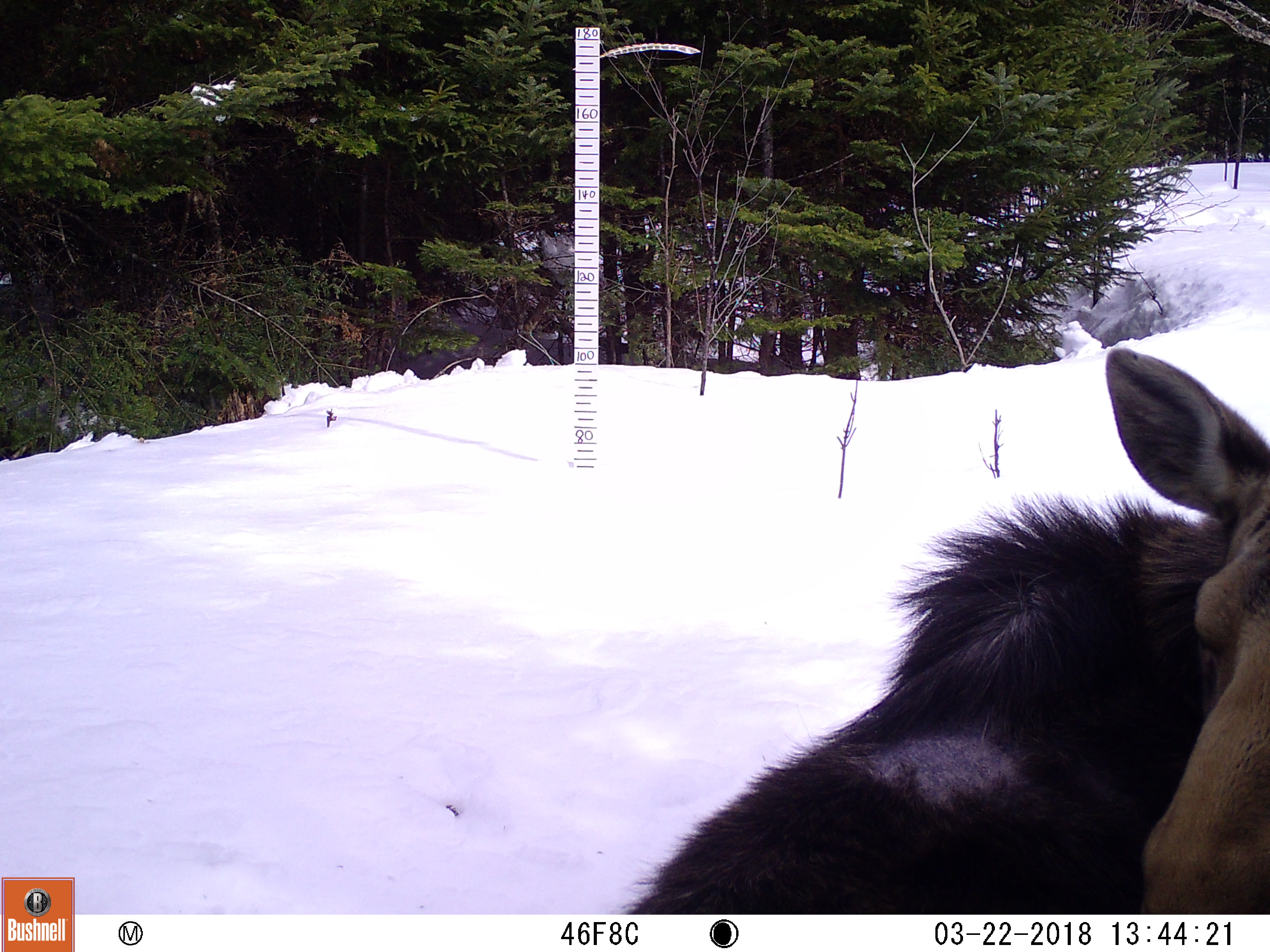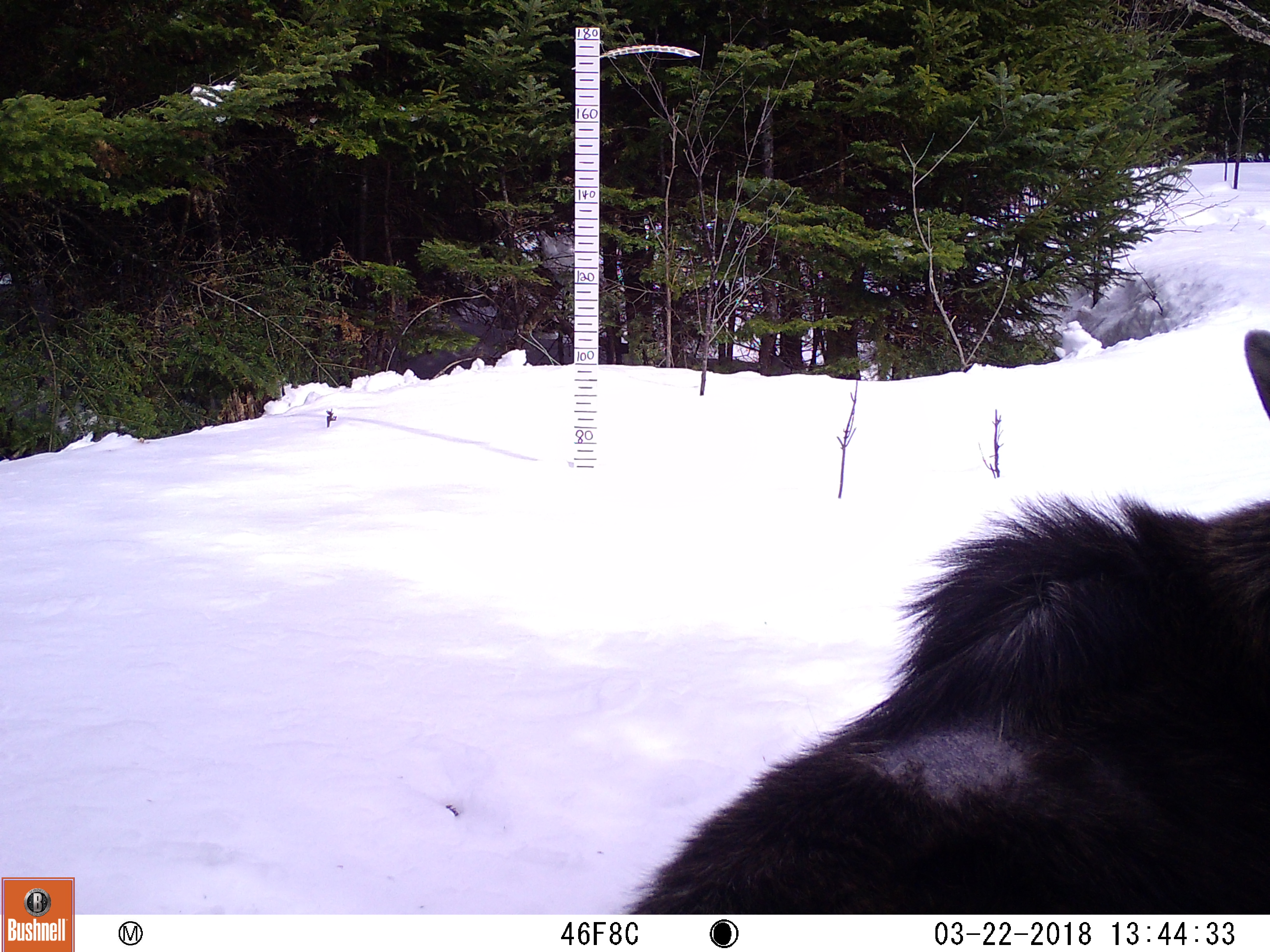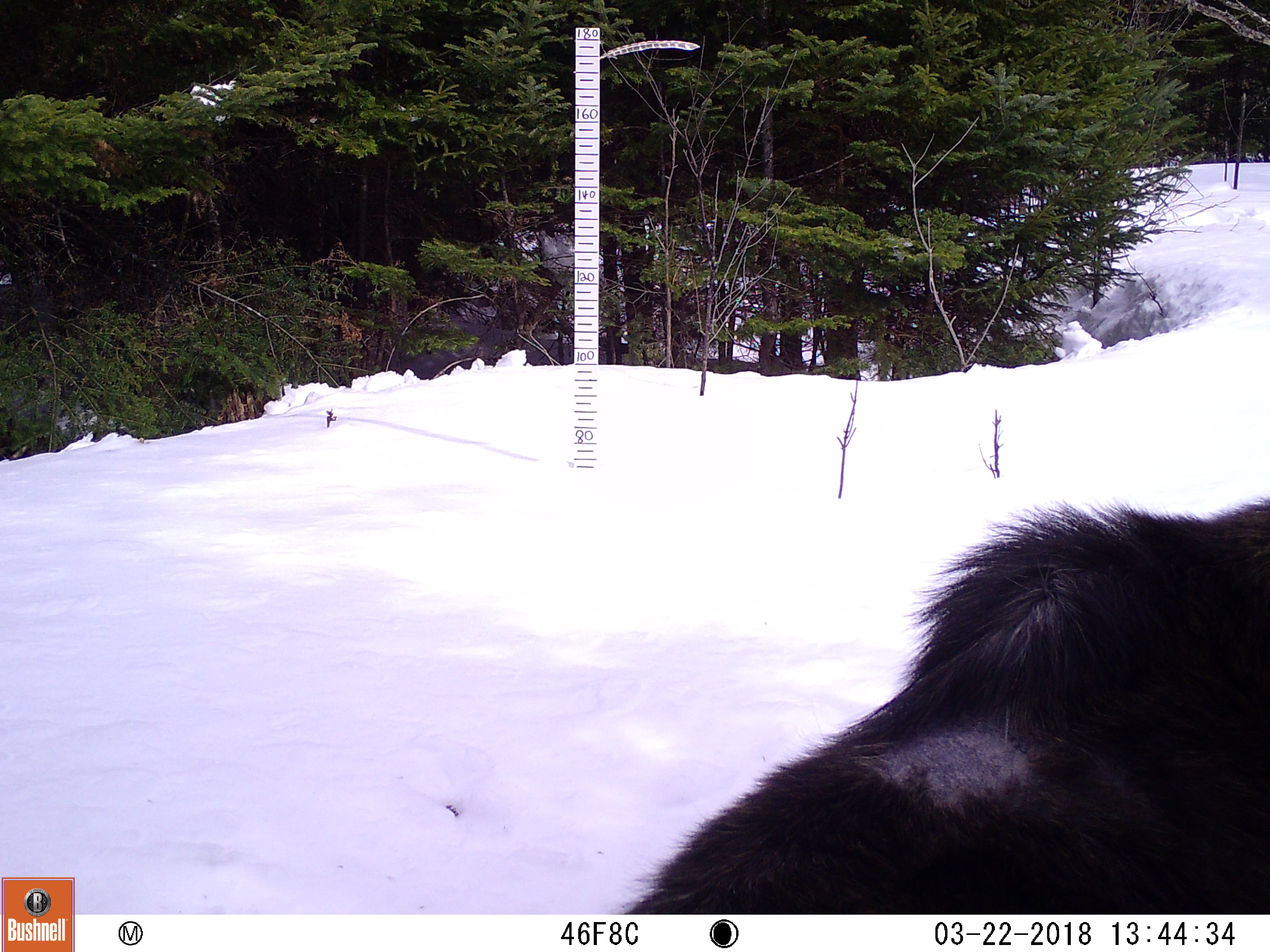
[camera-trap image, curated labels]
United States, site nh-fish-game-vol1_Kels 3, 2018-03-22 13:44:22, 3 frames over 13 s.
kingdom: Animalia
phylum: Chordata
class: Mammalia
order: Artiodactyla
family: Cervidae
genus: Alces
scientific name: Alces alces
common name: moose